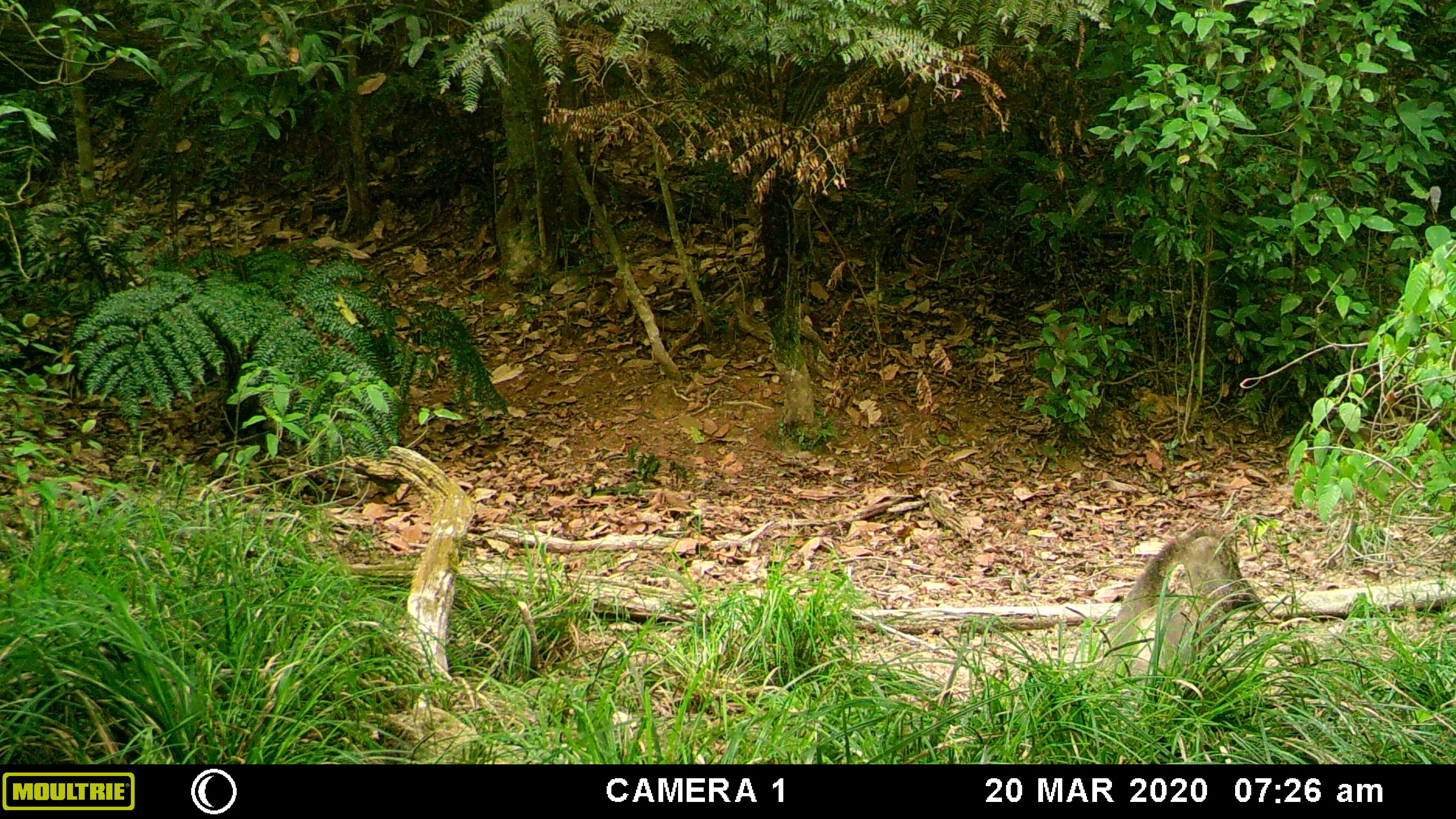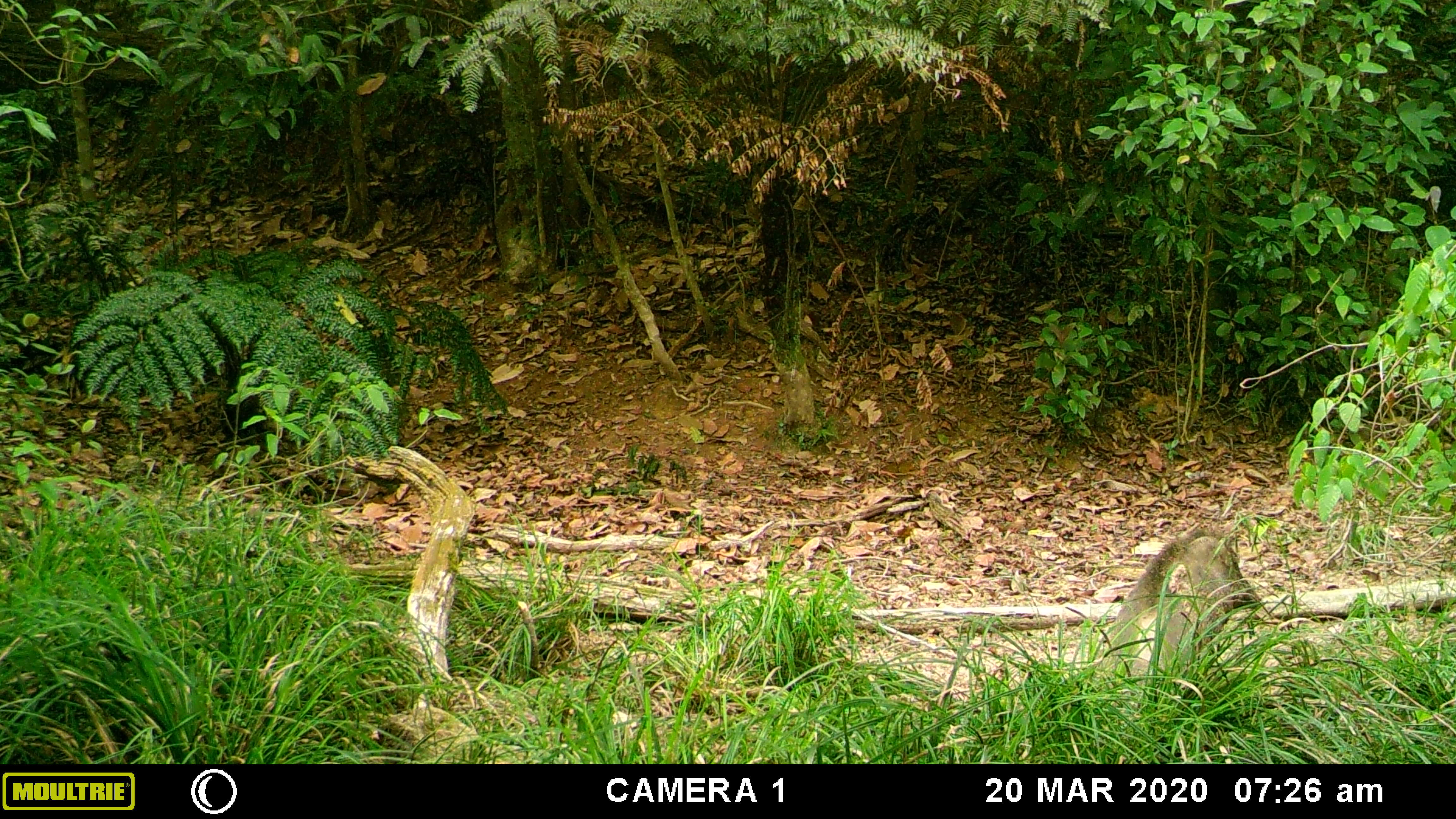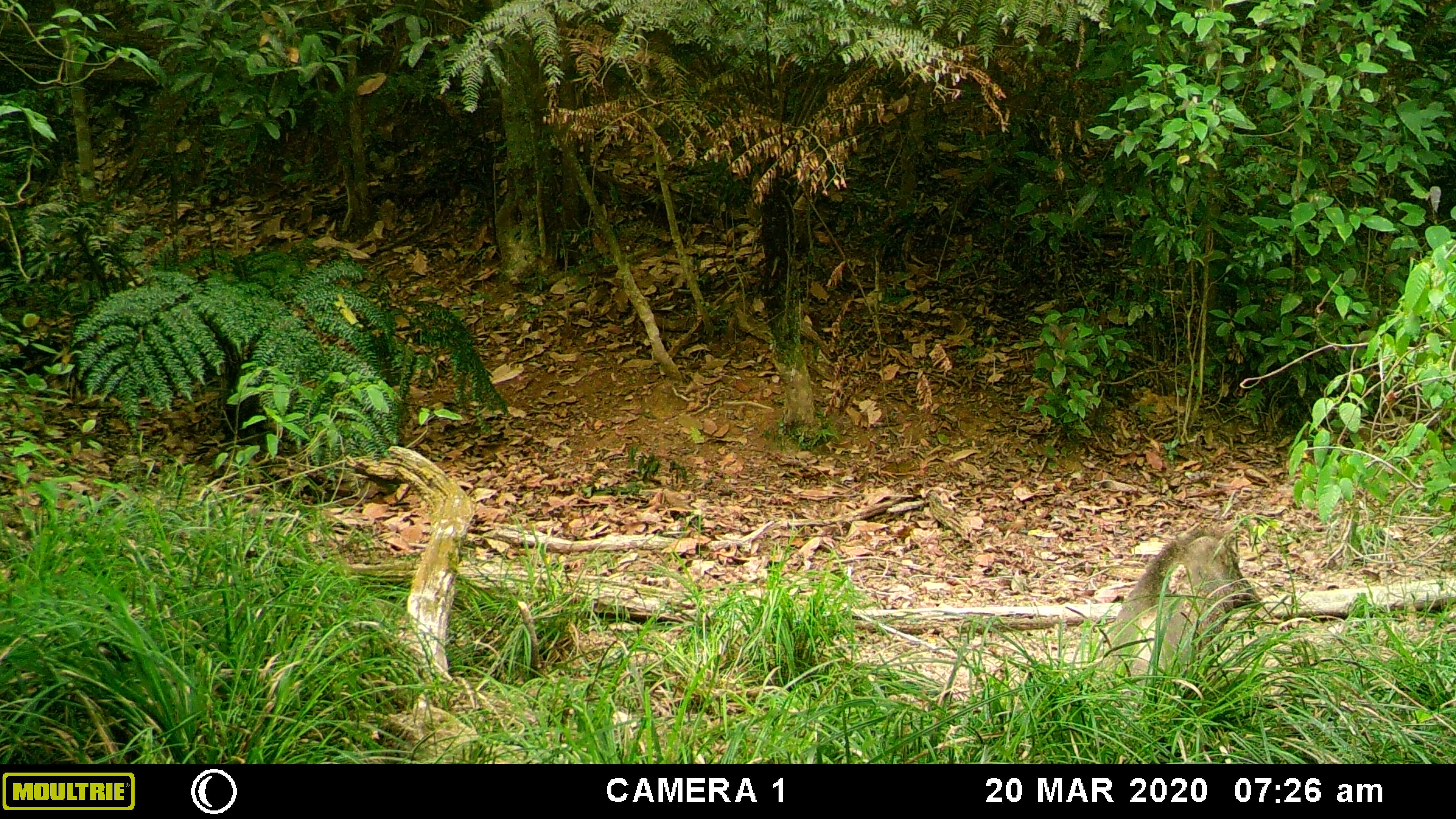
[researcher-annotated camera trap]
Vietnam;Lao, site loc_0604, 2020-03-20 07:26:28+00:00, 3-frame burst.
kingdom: Animalia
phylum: Chordata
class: Mammalia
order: Artiodactyla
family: Suidae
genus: Sus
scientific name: Sus scrofa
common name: eurasian wild pig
Eurasian wild pig (Sus scrofa). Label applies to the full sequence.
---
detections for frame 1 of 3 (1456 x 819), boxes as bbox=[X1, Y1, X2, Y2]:
eurasian wild pig: bbox=[1098, 527, 1261, 708]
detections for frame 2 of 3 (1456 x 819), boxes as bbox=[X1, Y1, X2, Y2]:
eurasian wild pig: bbox=[1098, 527, 1262, 716]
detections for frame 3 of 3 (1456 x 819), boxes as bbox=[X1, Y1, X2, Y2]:
eurasian wild pig: bbox=[1097, 525, 1260, 692]